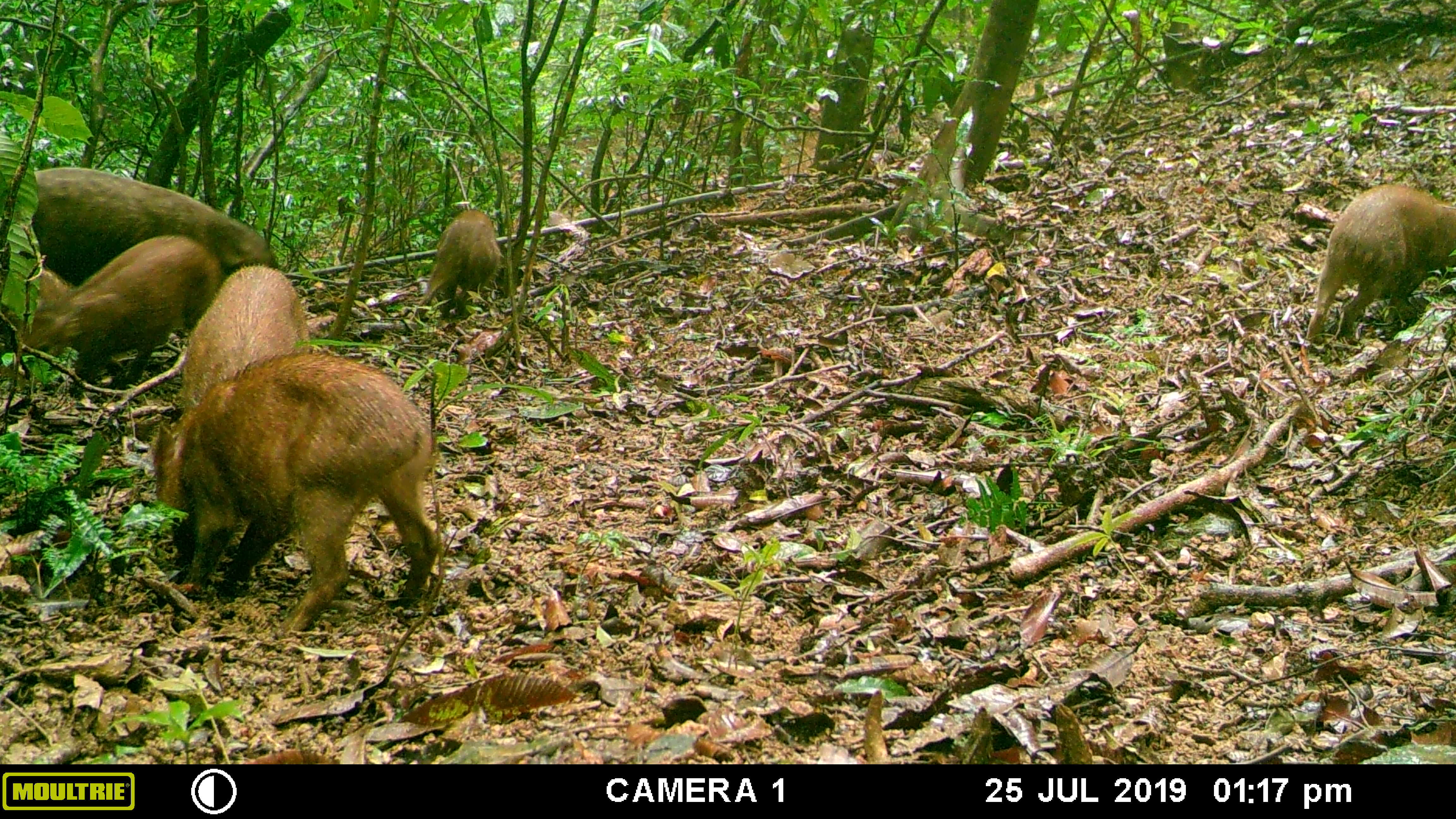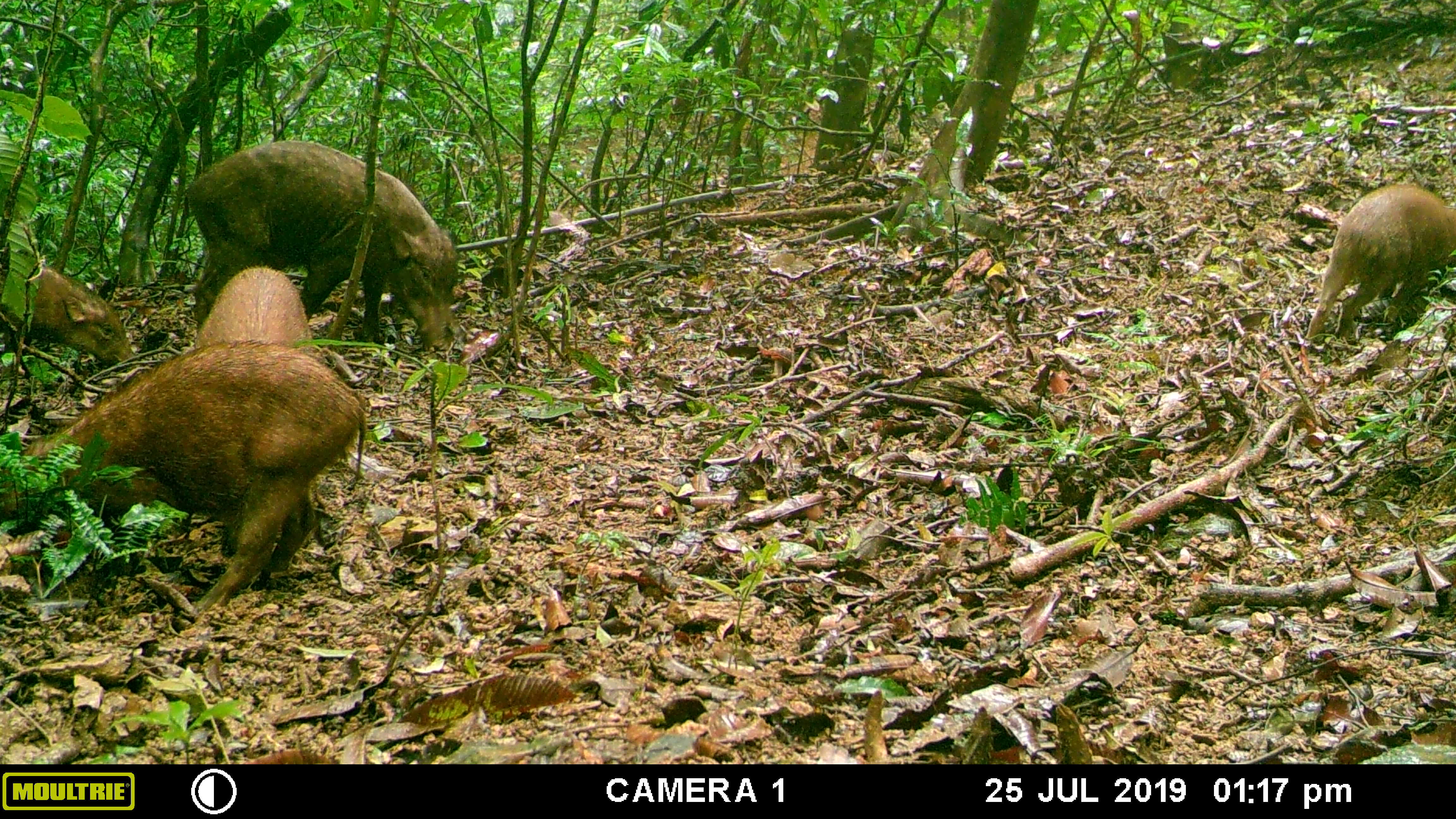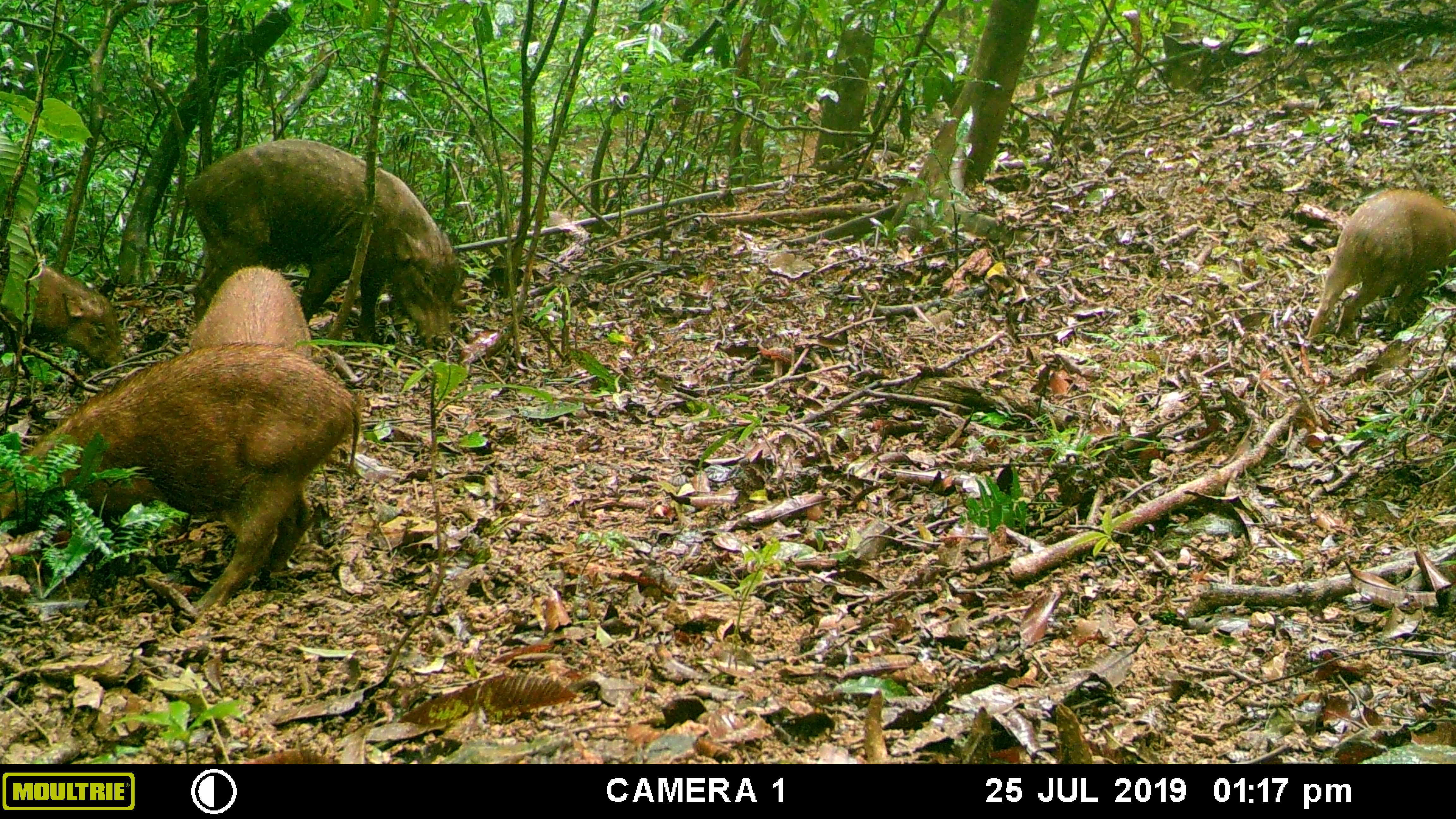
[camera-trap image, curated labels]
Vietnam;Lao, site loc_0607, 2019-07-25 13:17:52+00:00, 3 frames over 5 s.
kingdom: Animalia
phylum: Chordata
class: Mammalia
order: Artiodactyla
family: Suidae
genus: Sus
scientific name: Sus scrofa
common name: eurasian wild pig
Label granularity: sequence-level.